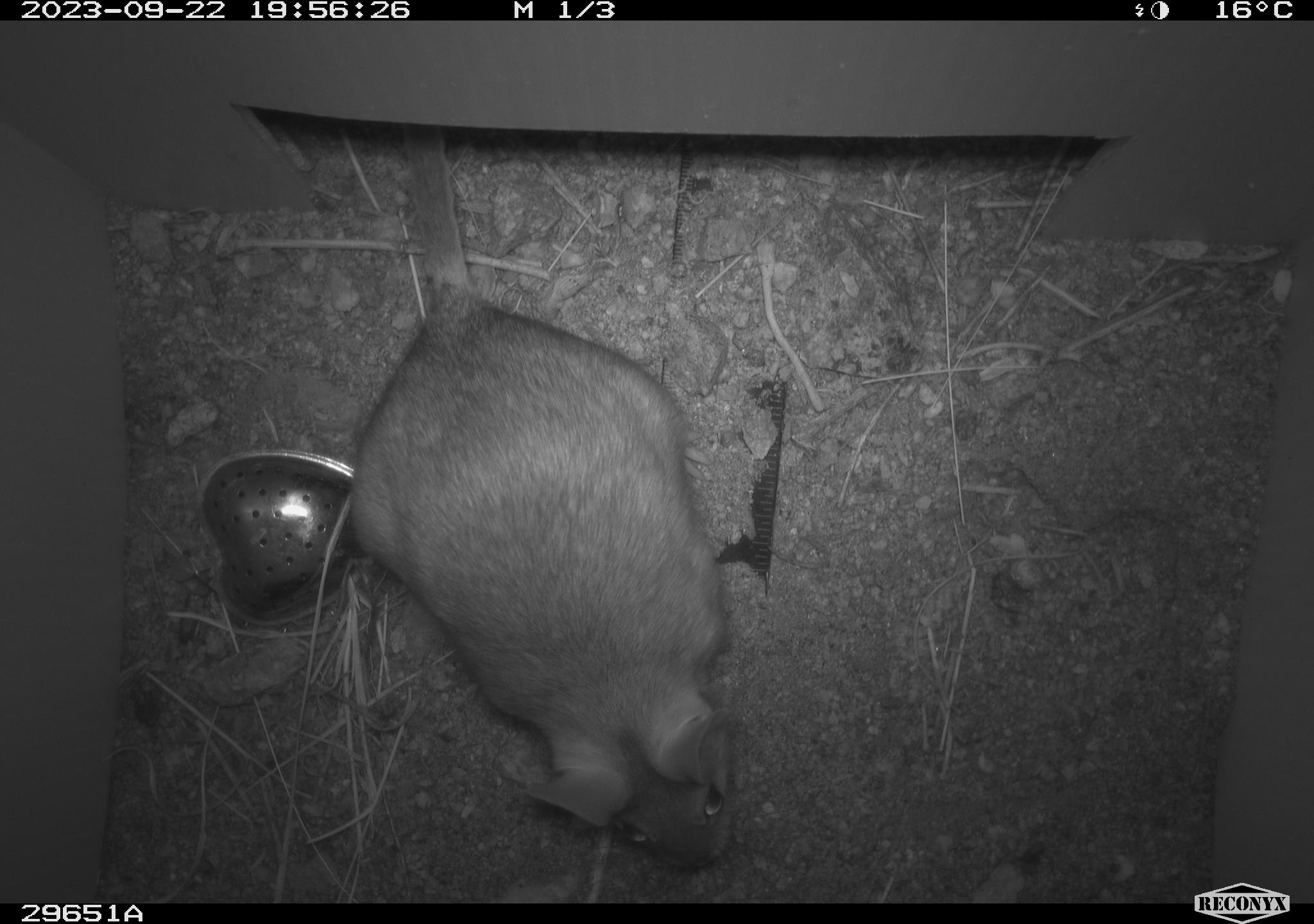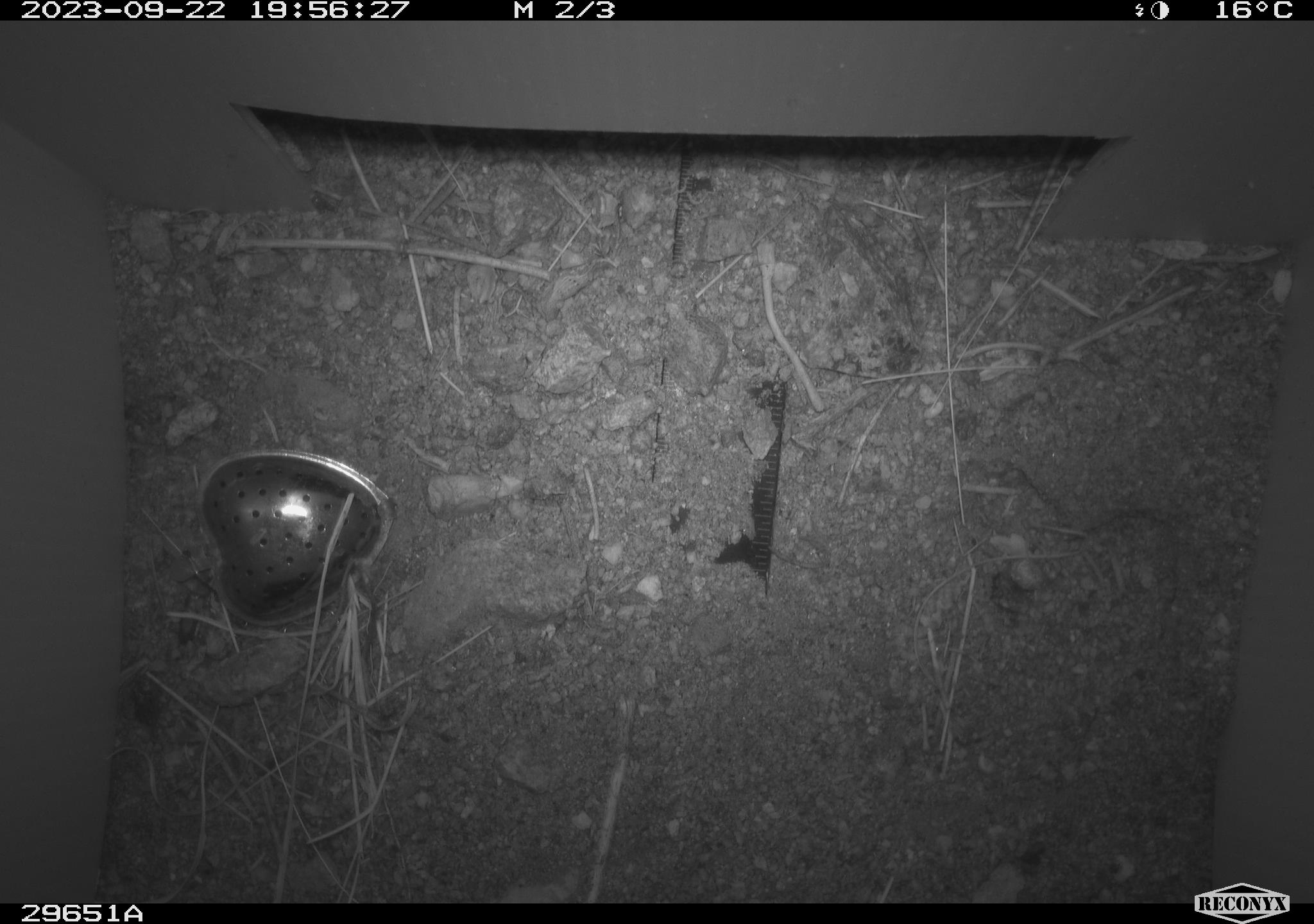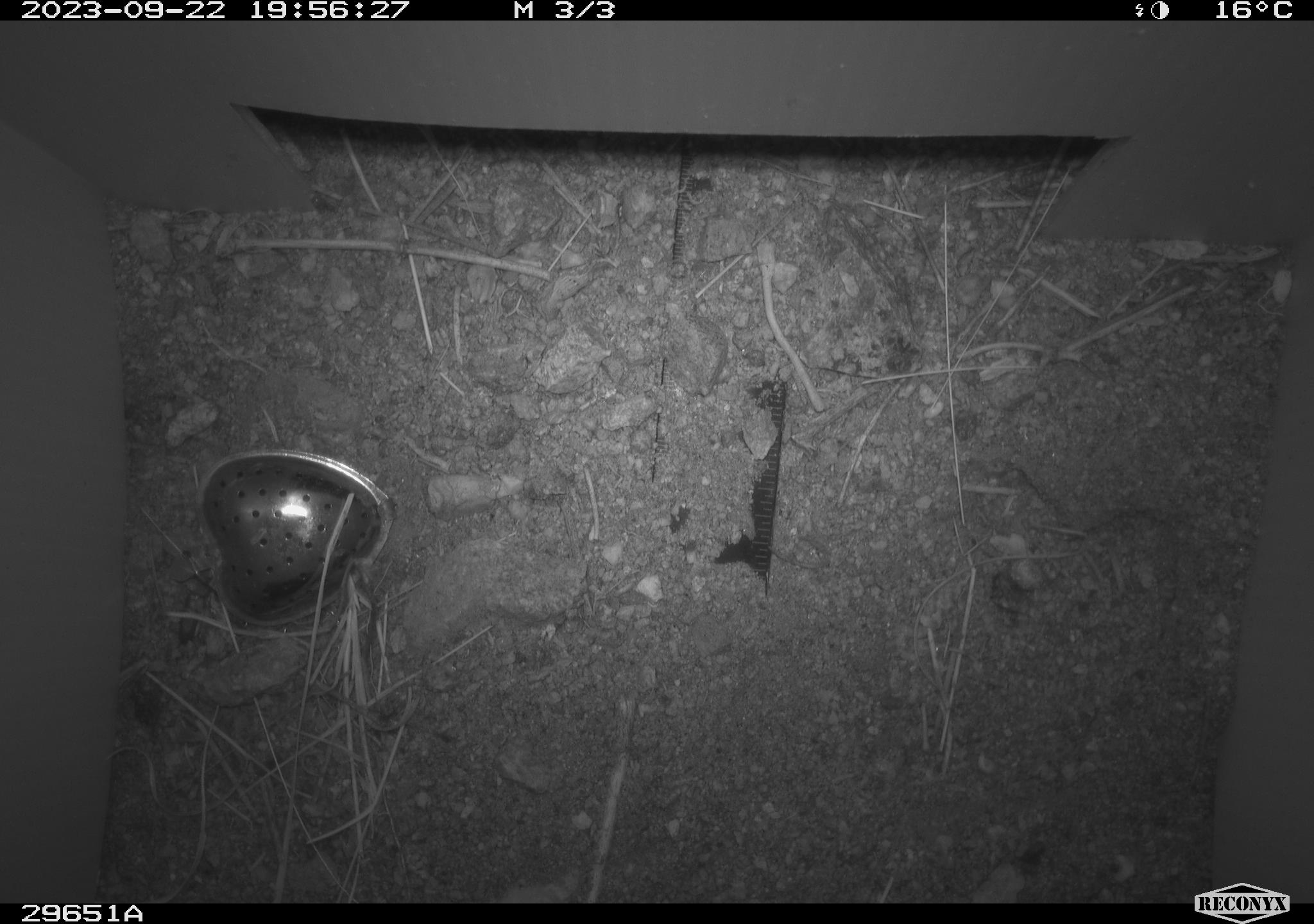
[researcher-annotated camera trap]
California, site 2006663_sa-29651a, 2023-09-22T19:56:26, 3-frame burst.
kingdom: Animalia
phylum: Chordata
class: Mammalia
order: Rodentia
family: Cricetidae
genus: Neotoma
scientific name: Neotoma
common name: pack rat or woodrat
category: neotoma species